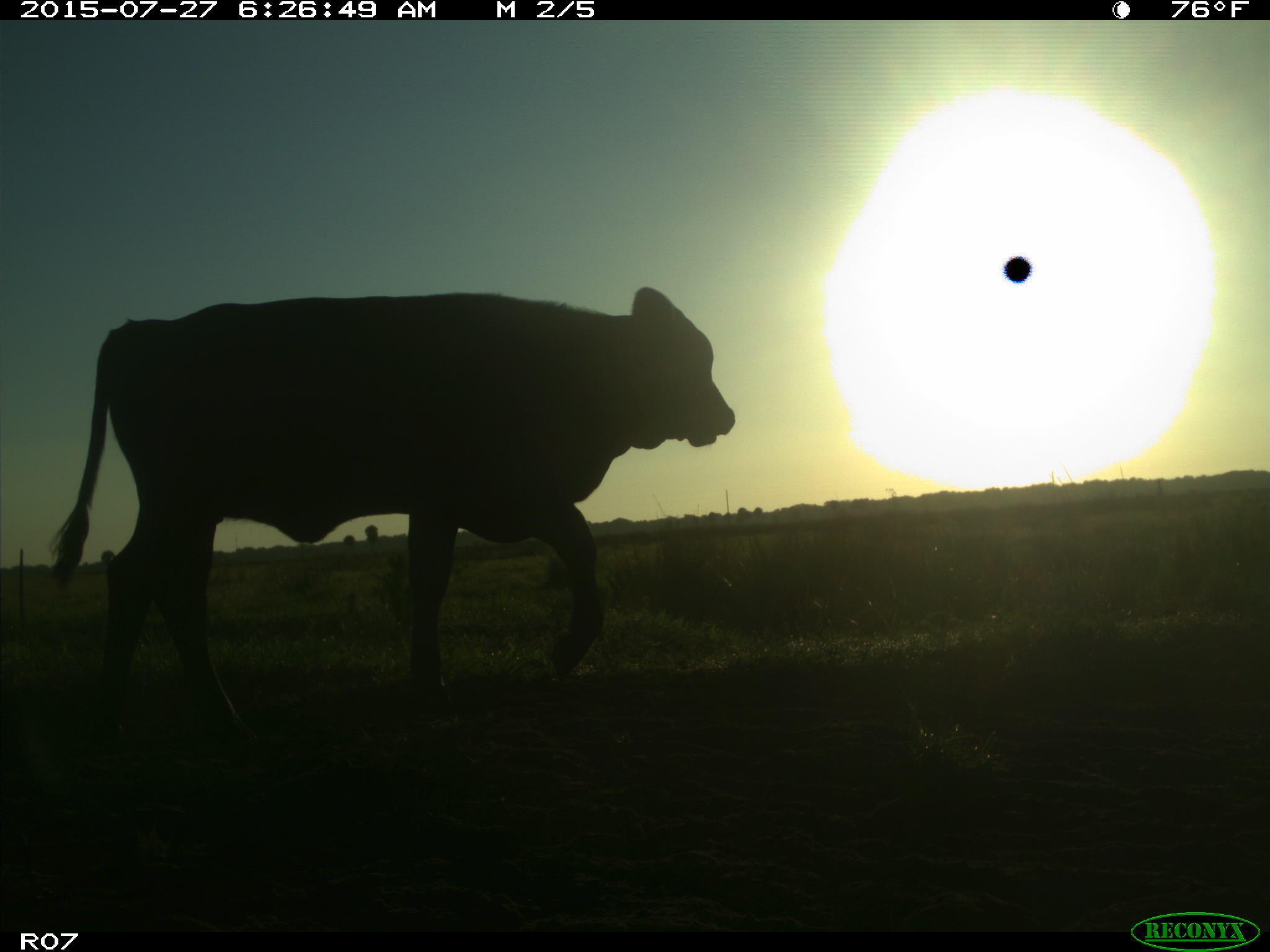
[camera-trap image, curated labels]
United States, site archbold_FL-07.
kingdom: Animalia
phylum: Chordata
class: Mammalia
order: Artiodactyla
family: Bovidae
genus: Bos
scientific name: Bos taurus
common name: domestic cow